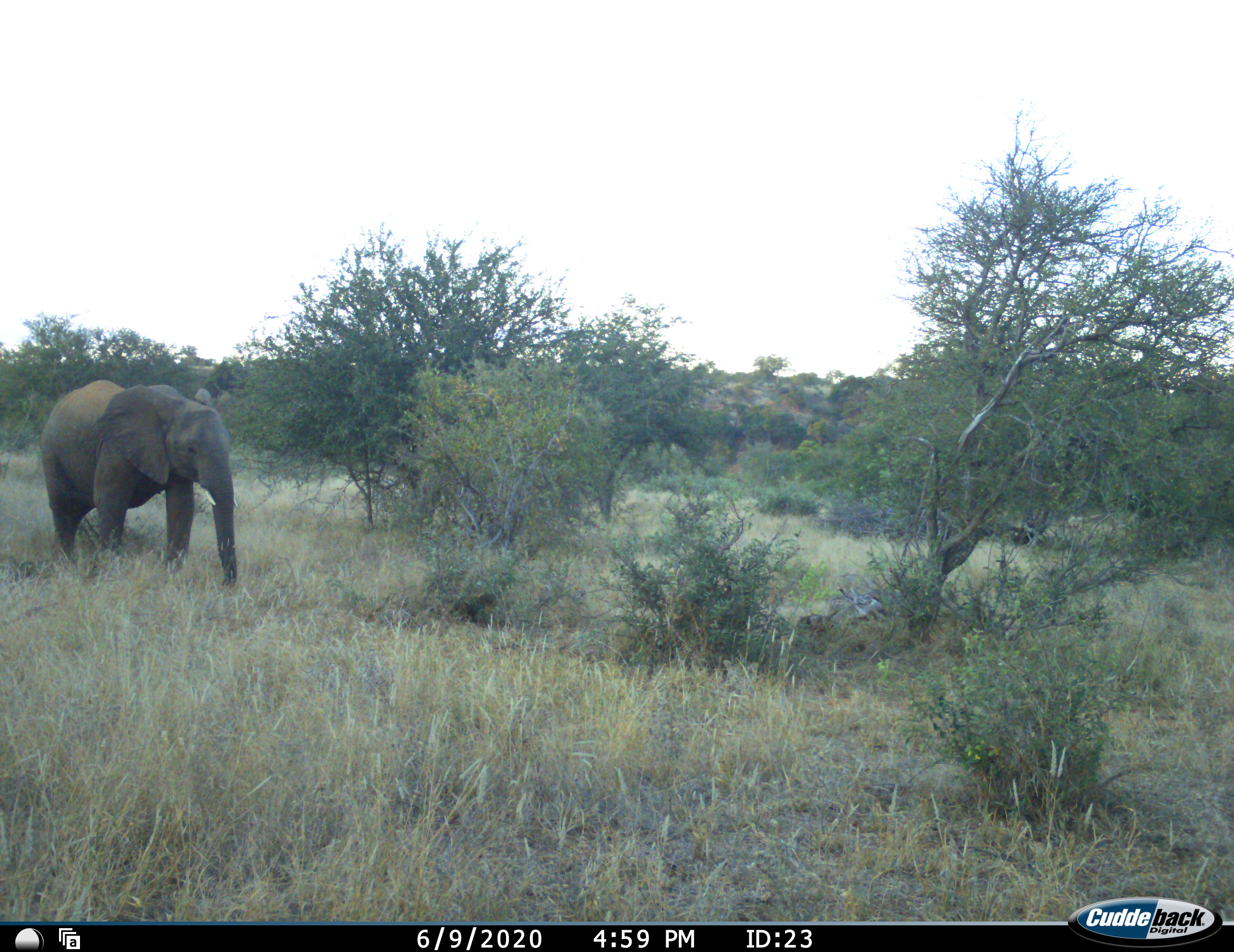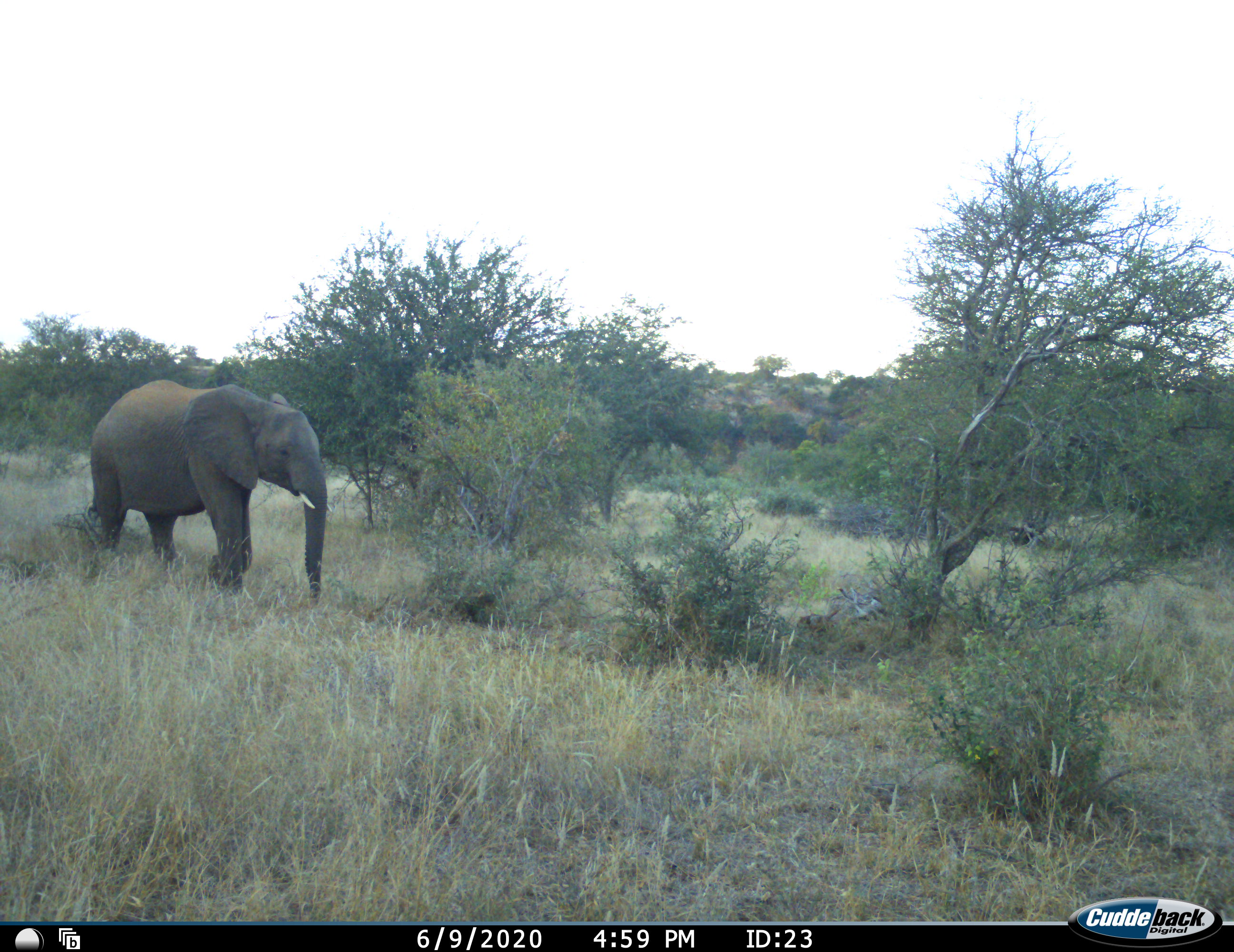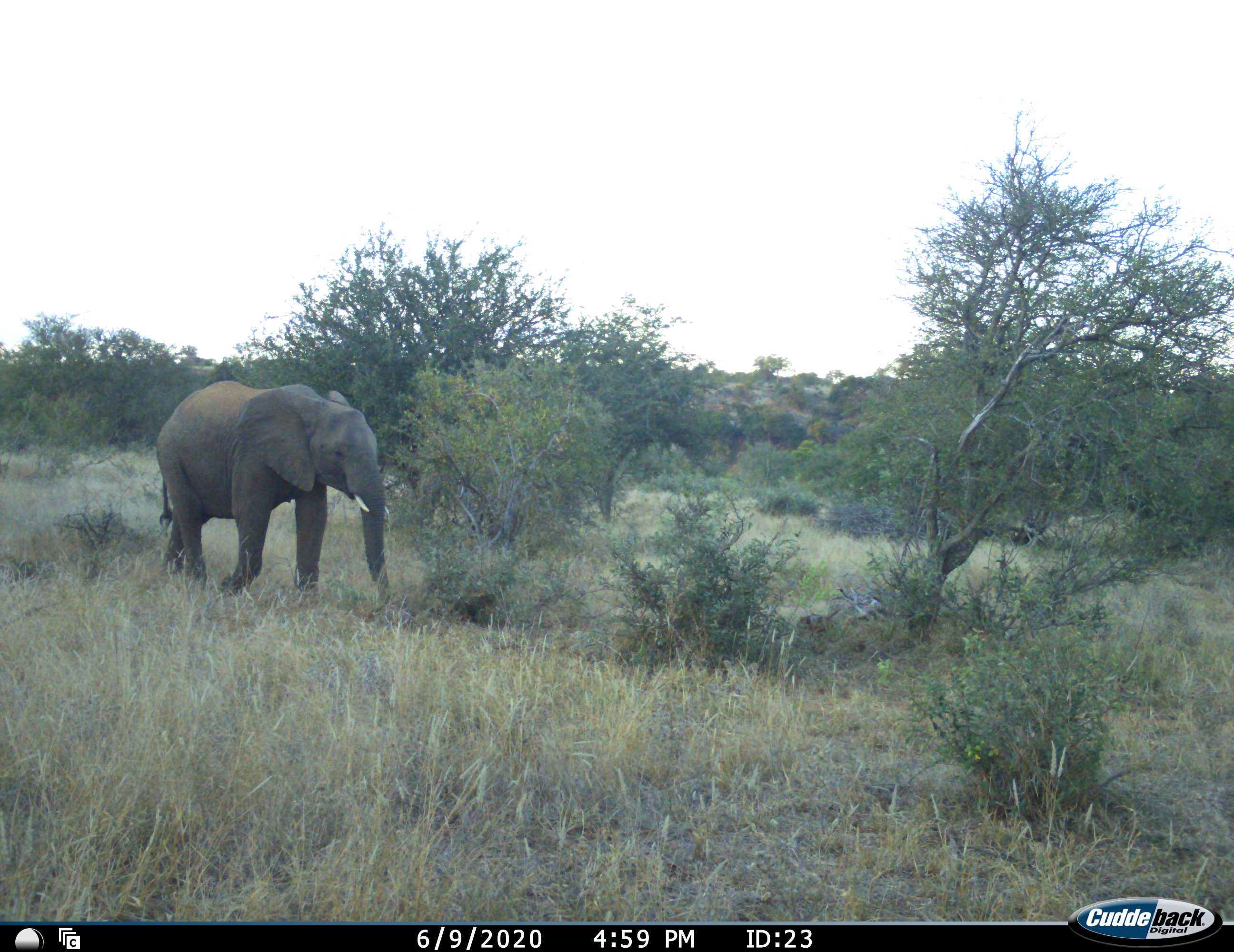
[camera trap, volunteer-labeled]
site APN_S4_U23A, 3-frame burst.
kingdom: Animalia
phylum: Chordata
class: Mammalia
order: Proboscidea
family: Elephantidae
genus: Loxodonta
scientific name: Loxodonta africana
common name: african bush elephant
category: elephant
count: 1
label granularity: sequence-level